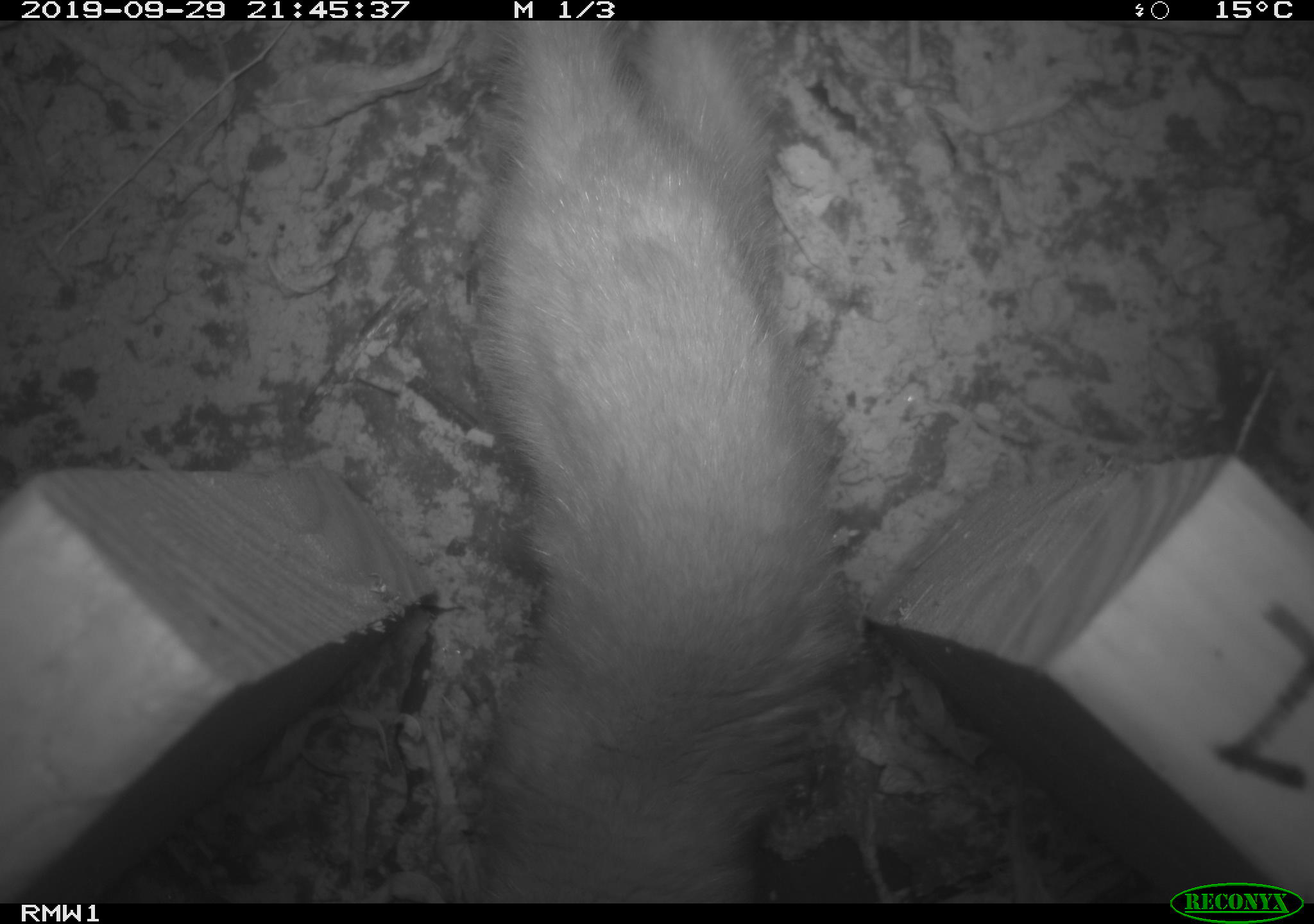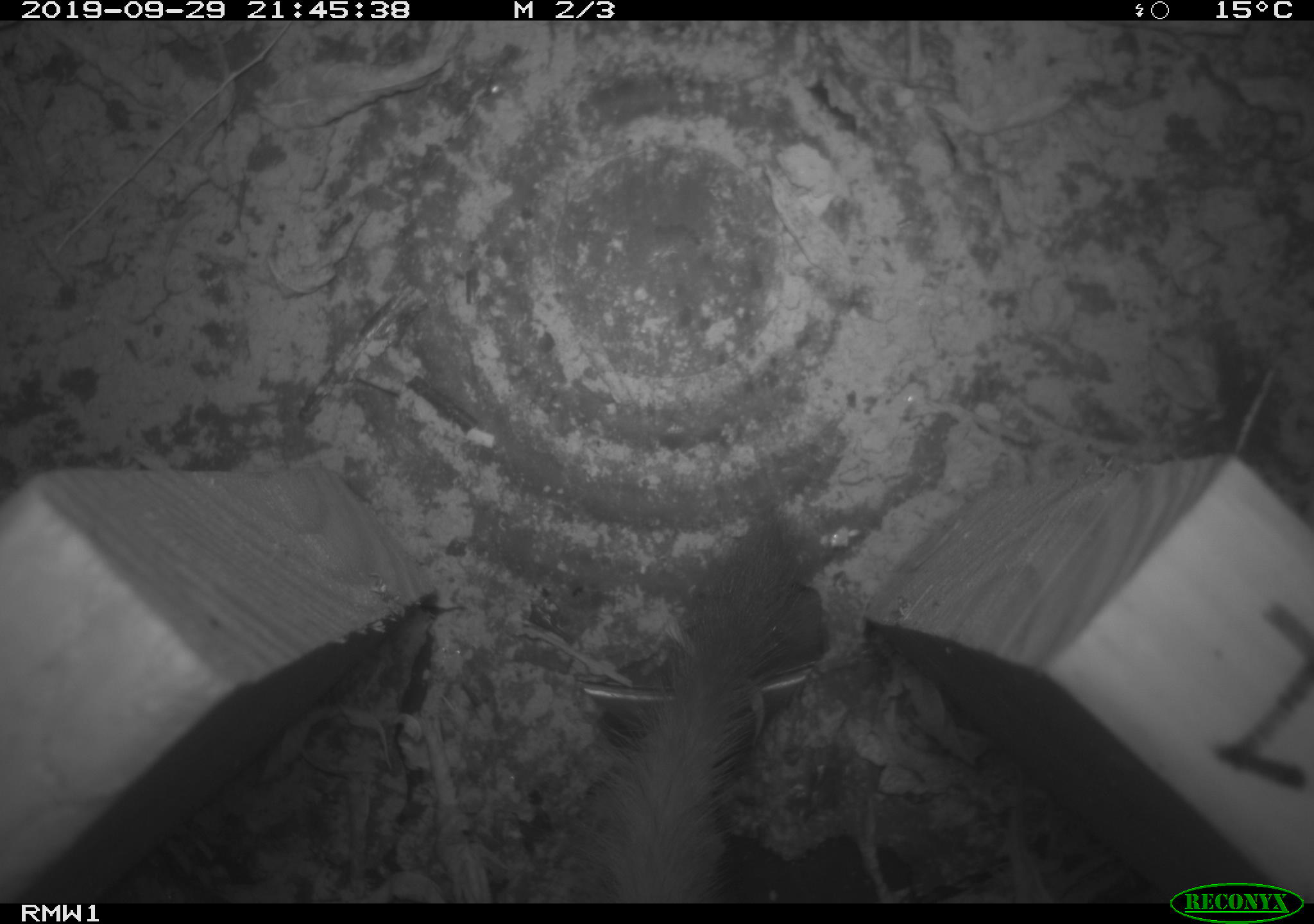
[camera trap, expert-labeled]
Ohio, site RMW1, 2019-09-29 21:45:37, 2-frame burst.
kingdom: Animalia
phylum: Chordata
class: Mammalia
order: Carnivora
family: Mustelidae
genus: Neogale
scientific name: Neogale frenata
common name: long-tailed weasel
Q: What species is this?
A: Long-tailed weasel (Neogale frenata).